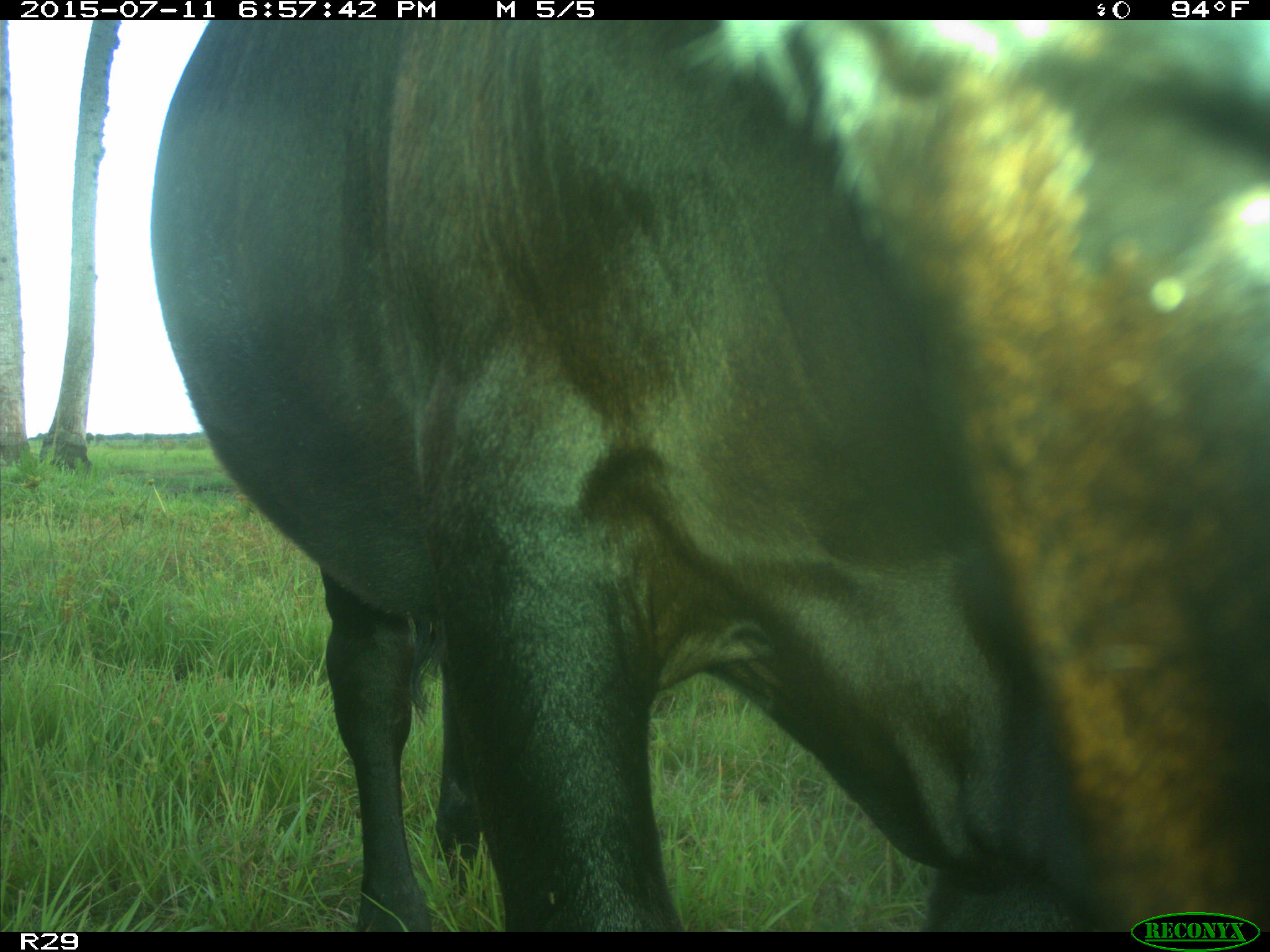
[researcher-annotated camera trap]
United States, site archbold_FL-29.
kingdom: Animalia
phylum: Chordata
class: Mammalia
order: Artiodactyla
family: Bovidae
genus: Bos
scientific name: Bos taurus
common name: domestic cow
Bos taurus (domestic cow).